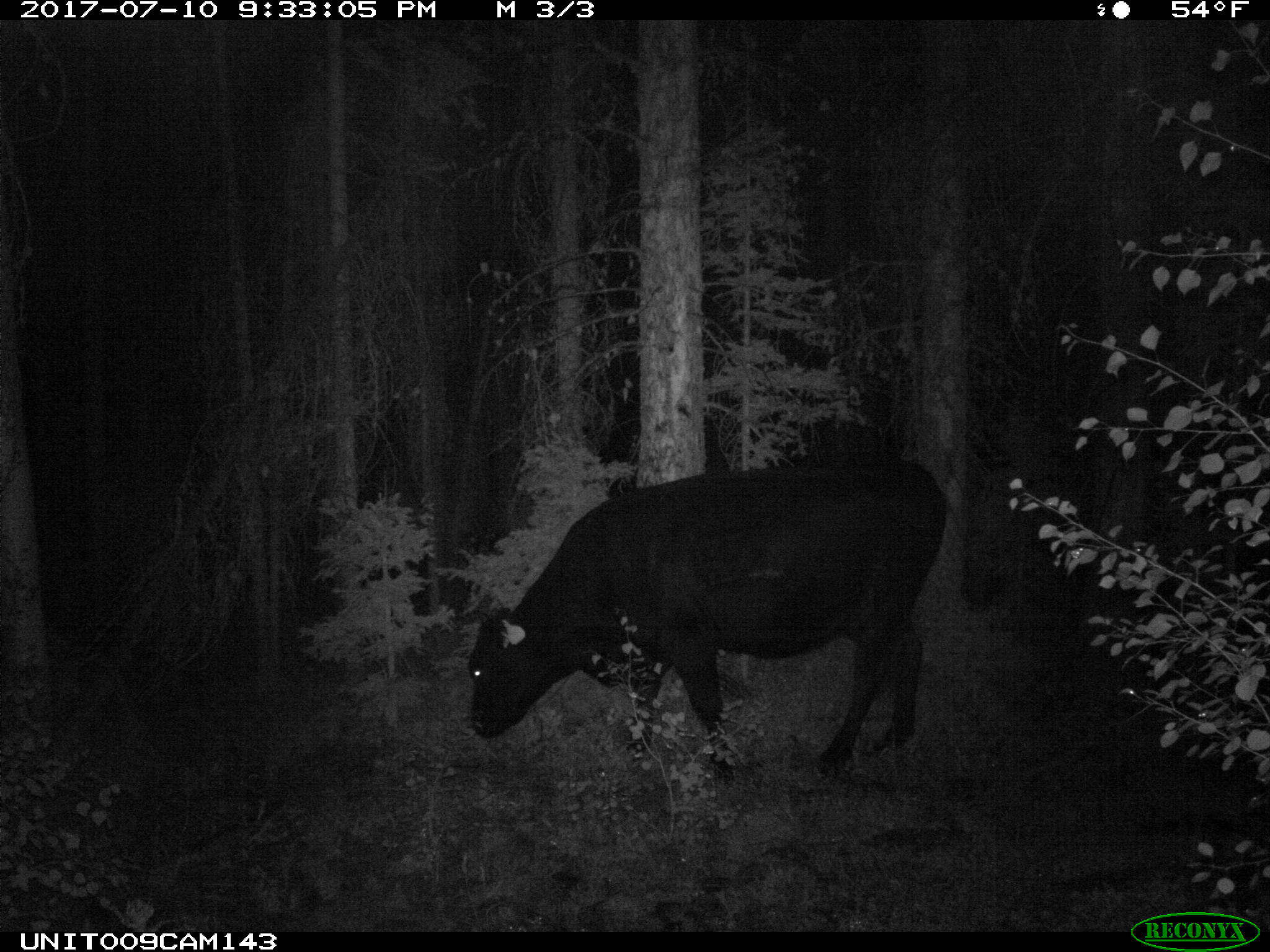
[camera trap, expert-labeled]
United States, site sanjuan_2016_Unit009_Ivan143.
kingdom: Animalia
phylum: Chordata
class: Mammalia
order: Artiodactyla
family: Bovidae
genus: Bos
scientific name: Bos taurus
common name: domestic cow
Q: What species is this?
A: Bos taurus (domestic cow).